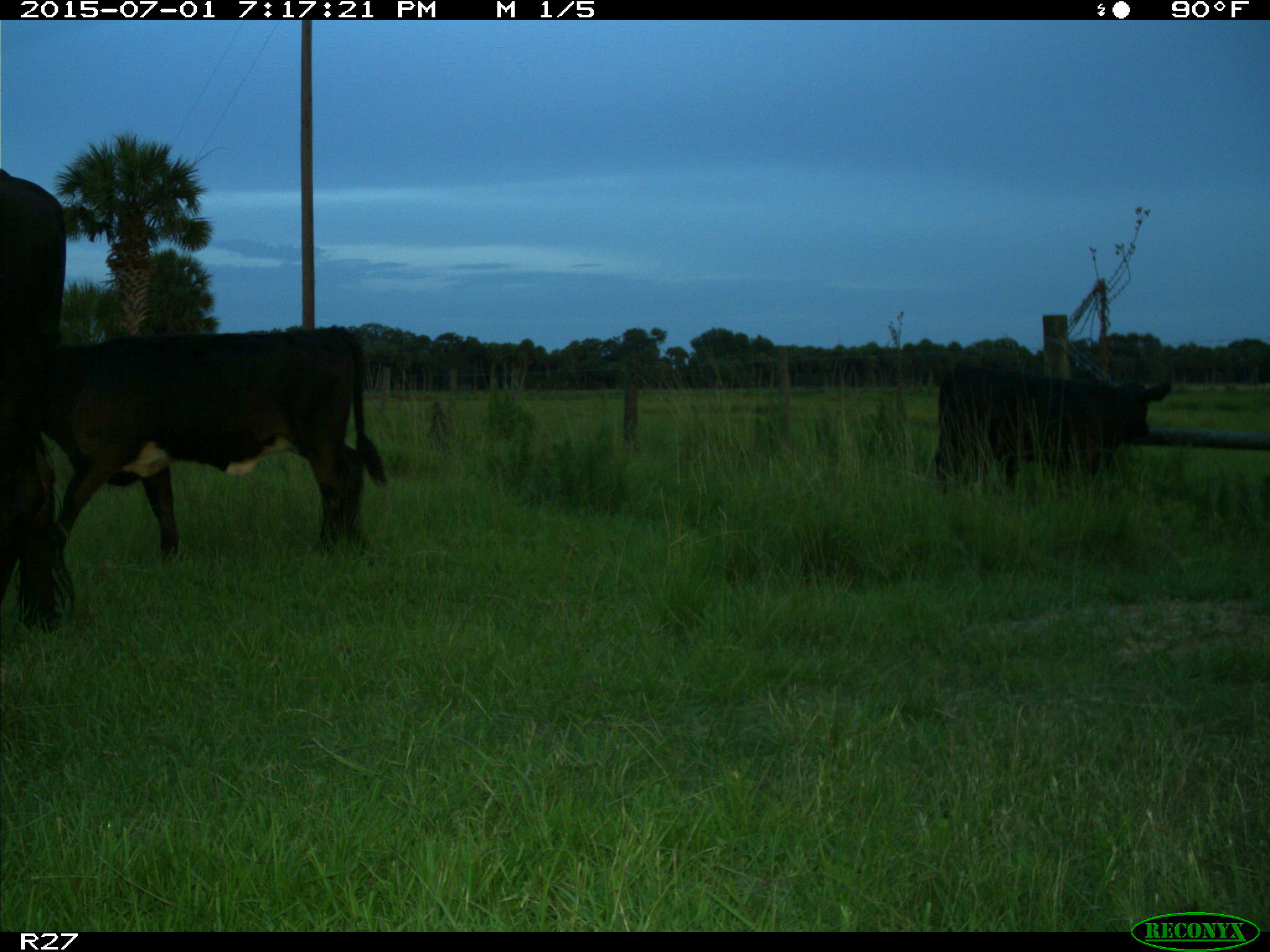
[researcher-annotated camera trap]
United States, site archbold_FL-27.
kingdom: Animalia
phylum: Chordata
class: Mammalia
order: Artiodactyla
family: Bovidae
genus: Bos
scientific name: Bos taurus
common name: domestic cow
Bos taurus (domestic cow).